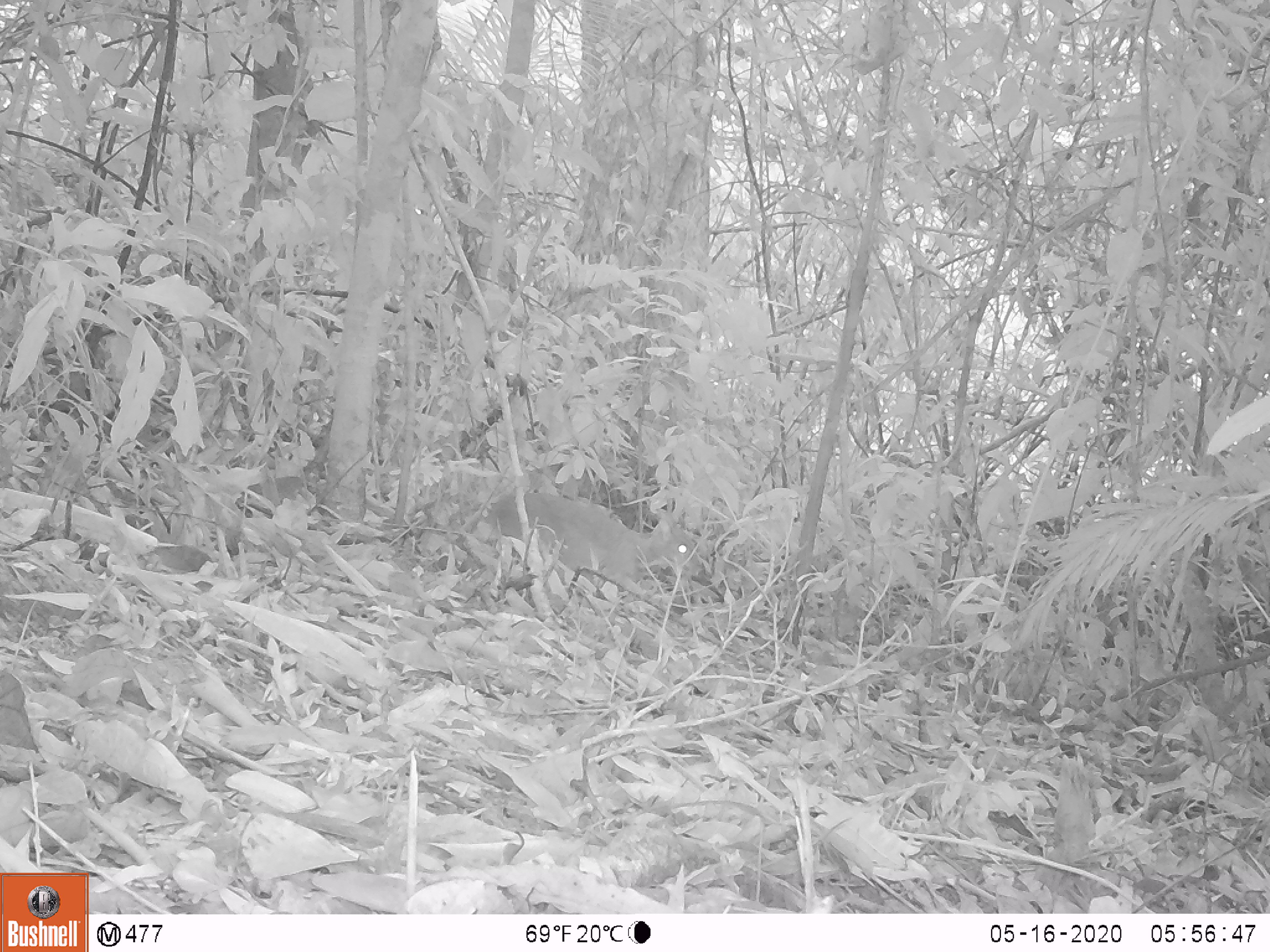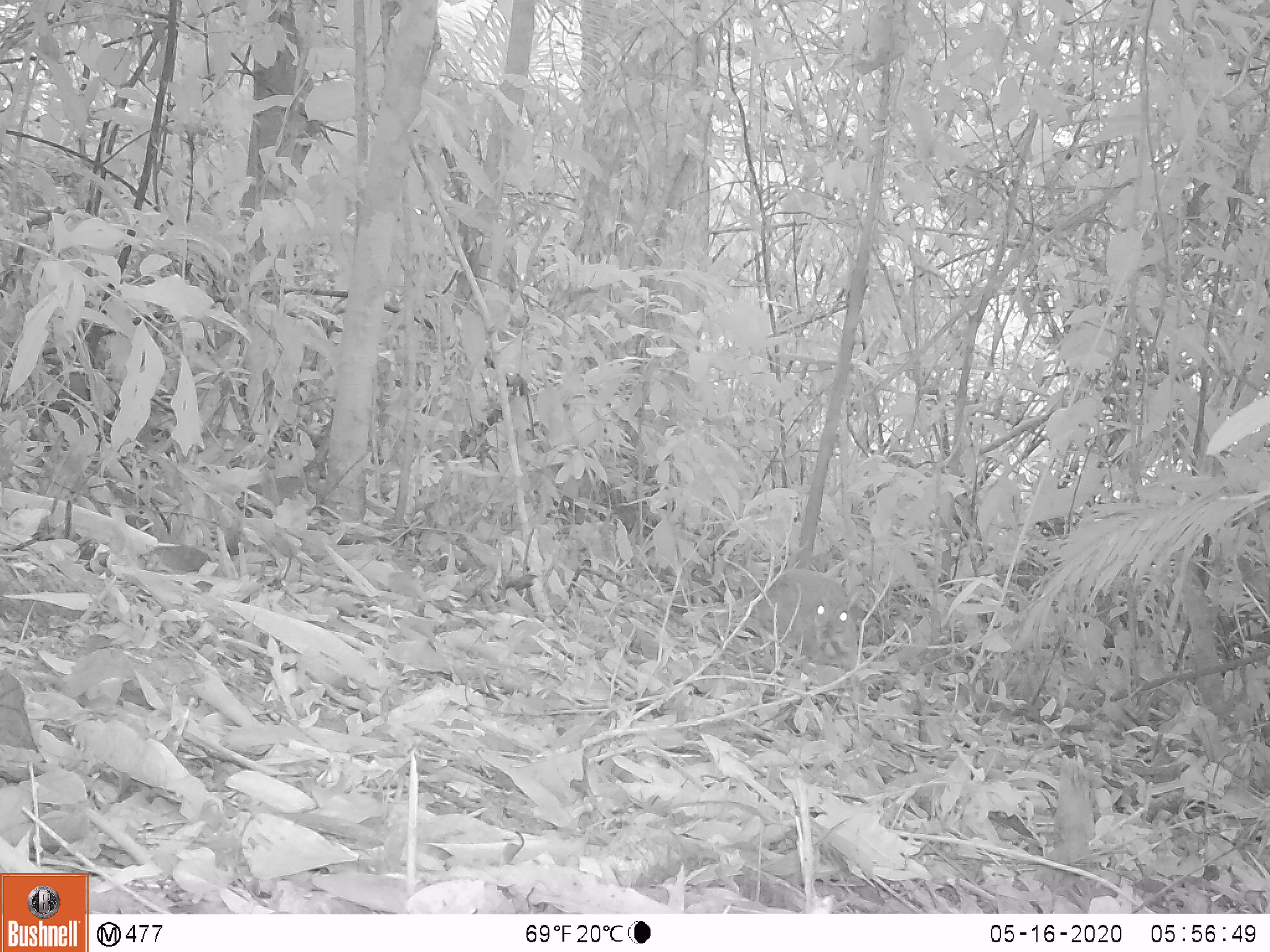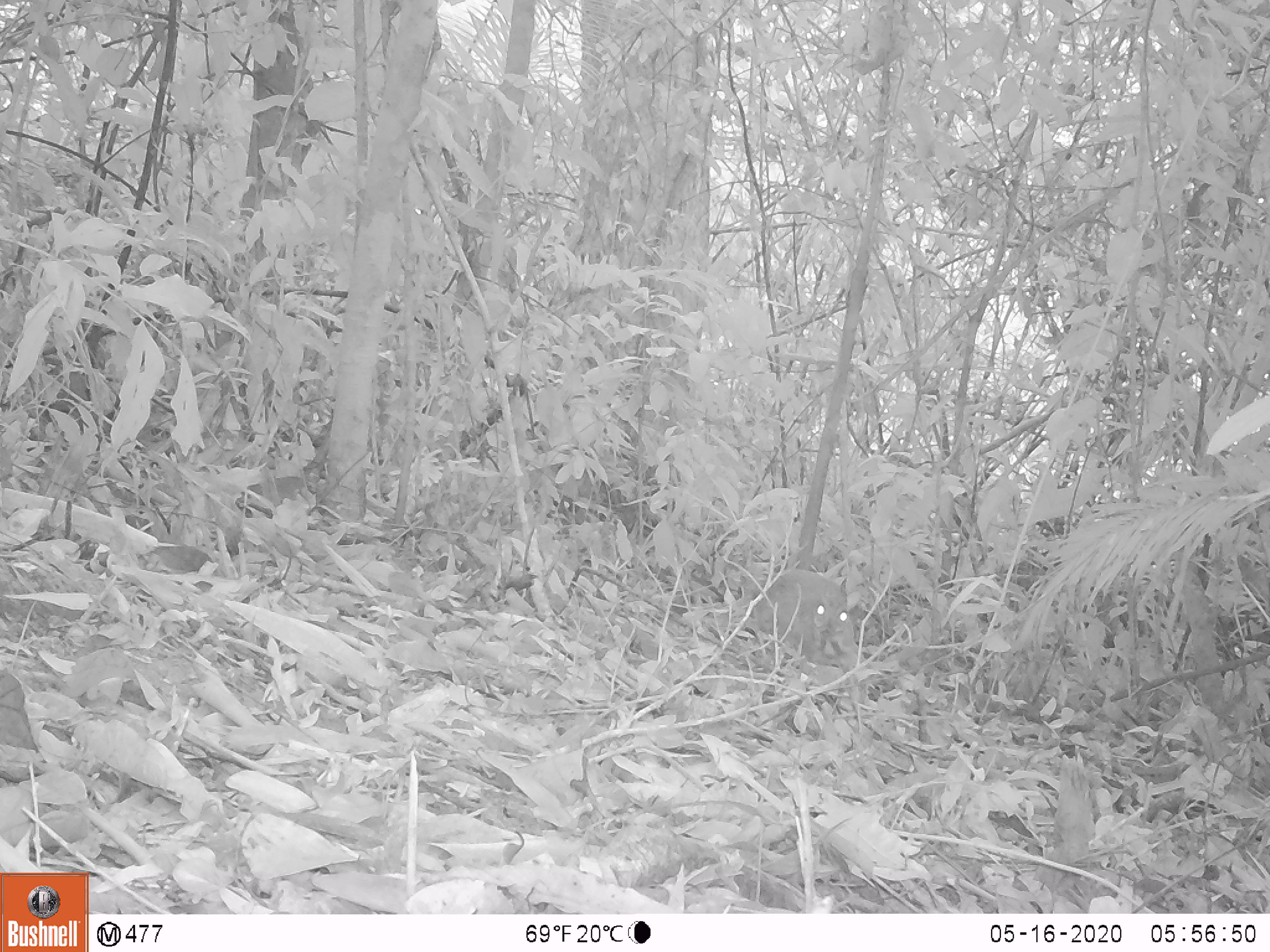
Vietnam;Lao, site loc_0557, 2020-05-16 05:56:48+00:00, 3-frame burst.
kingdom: Animalia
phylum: Chordata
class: Mammalia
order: Artiodactyla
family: Tragulidae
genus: Moschiola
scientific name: Moschiola meminna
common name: chevrotain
Chevrotain (Moschiola meminna). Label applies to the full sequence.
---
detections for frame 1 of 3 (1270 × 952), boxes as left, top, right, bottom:
chevrotain: 473, 489, 702, 595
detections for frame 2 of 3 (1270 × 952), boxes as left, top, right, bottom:
chevrotain: 757, 569, 859, 676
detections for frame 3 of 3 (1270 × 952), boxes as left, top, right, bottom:
chevrotain: 753, 569, 859, 669